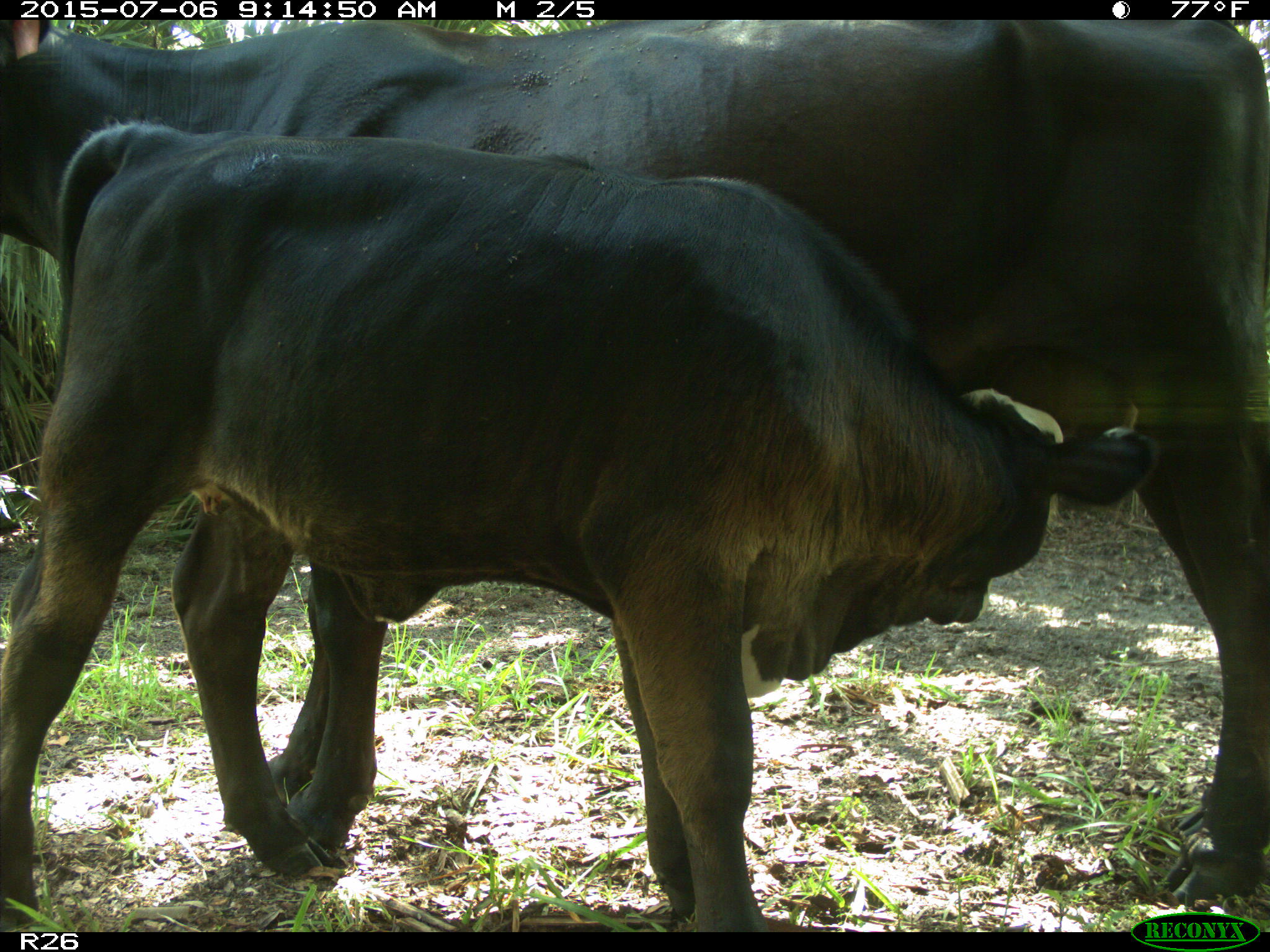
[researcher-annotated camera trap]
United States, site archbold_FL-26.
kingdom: Animalia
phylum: Chordata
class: Mammalia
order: Artiodactyla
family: Bovidae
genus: Bos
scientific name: Bos taurus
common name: domestic cow